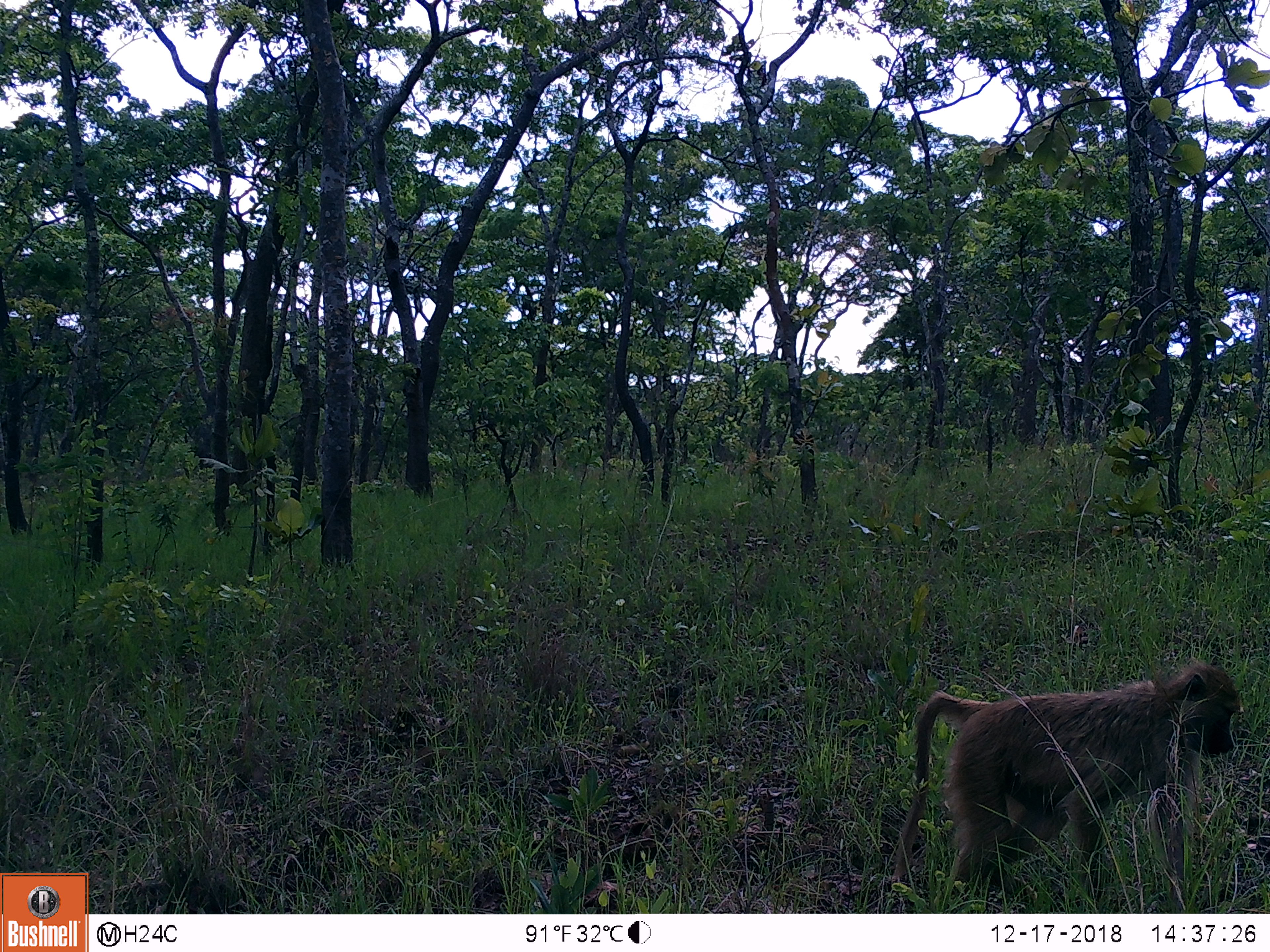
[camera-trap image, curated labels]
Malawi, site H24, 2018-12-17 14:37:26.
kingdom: Animalia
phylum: Chordata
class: Mammalia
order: Primates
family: Cercopithecidae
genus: Papio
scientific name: Papio cynocephalus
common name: yellow baboon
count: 1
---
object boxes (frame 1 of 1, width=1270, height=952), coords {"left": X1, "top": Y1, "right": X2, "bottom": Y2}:
yellow baboon: {"left": 884, "top": 656, "right": 1246, "bottom": 900}